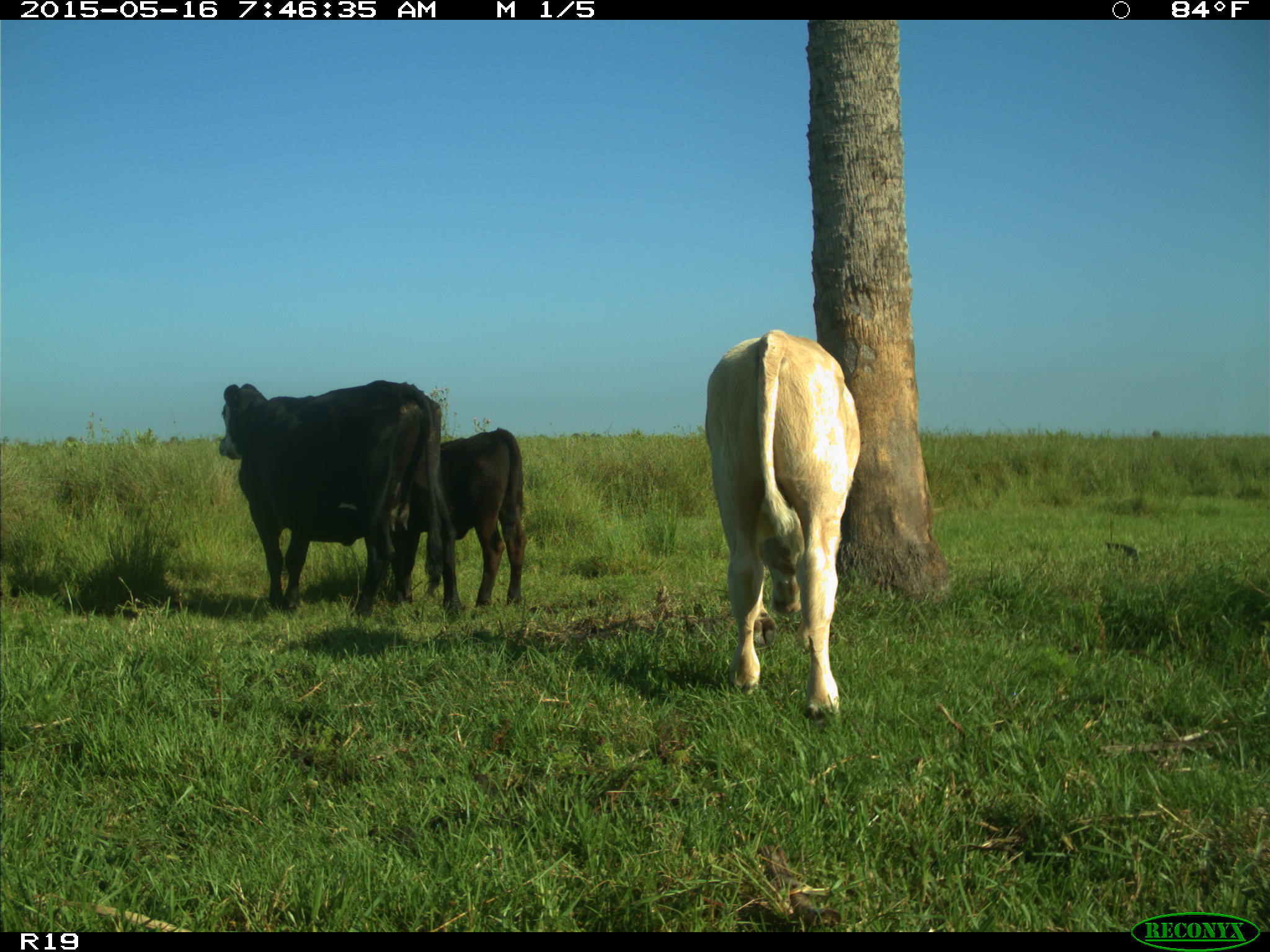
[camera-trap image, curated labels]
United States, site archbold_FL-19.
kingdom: Animalia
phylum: Chordata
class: Mammalia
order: Artiodactyla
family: Bovidae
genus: Bos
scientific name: Bos taurus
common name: domestic cow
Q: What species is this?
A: Bos taurus (domestic cow).